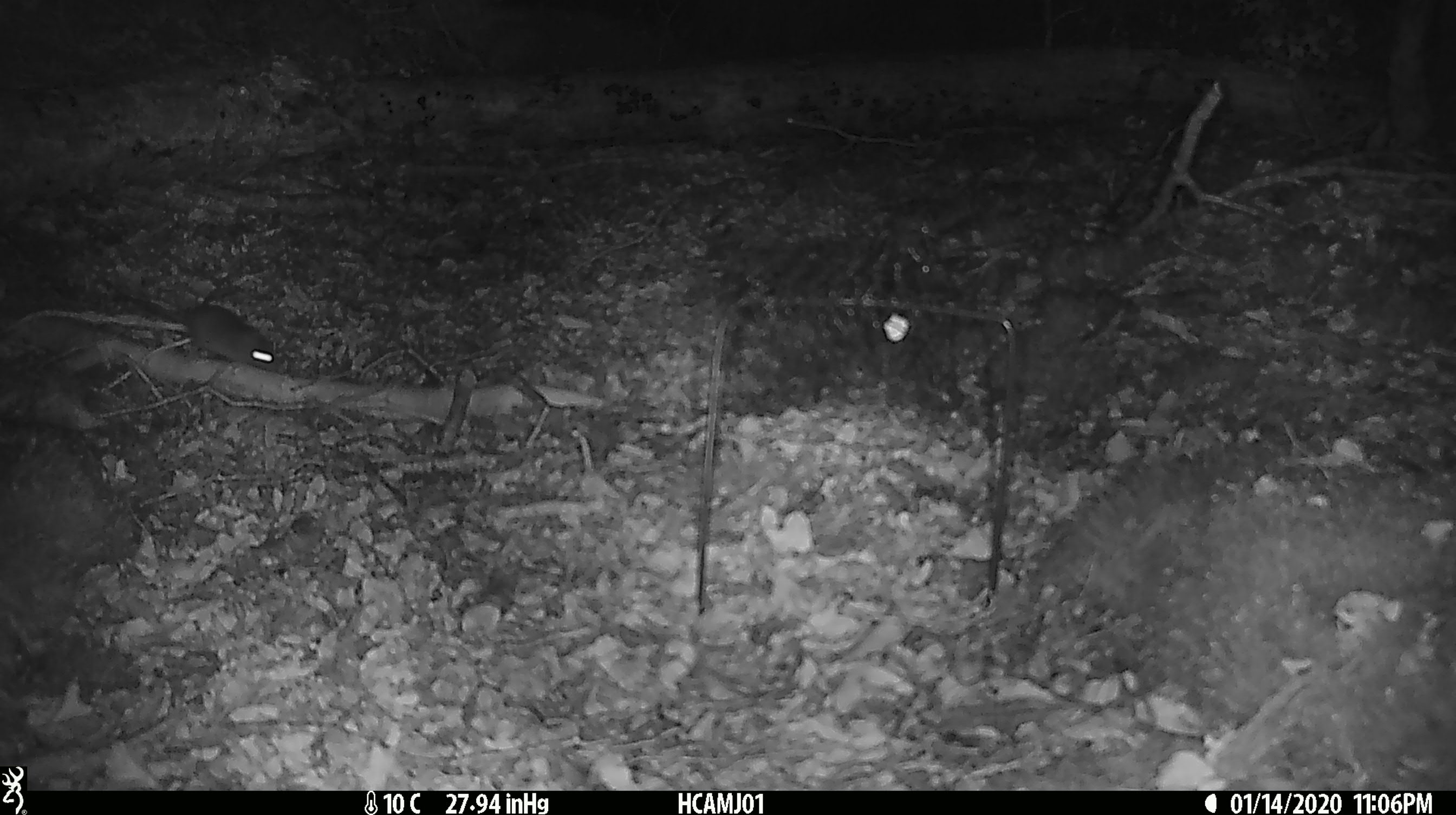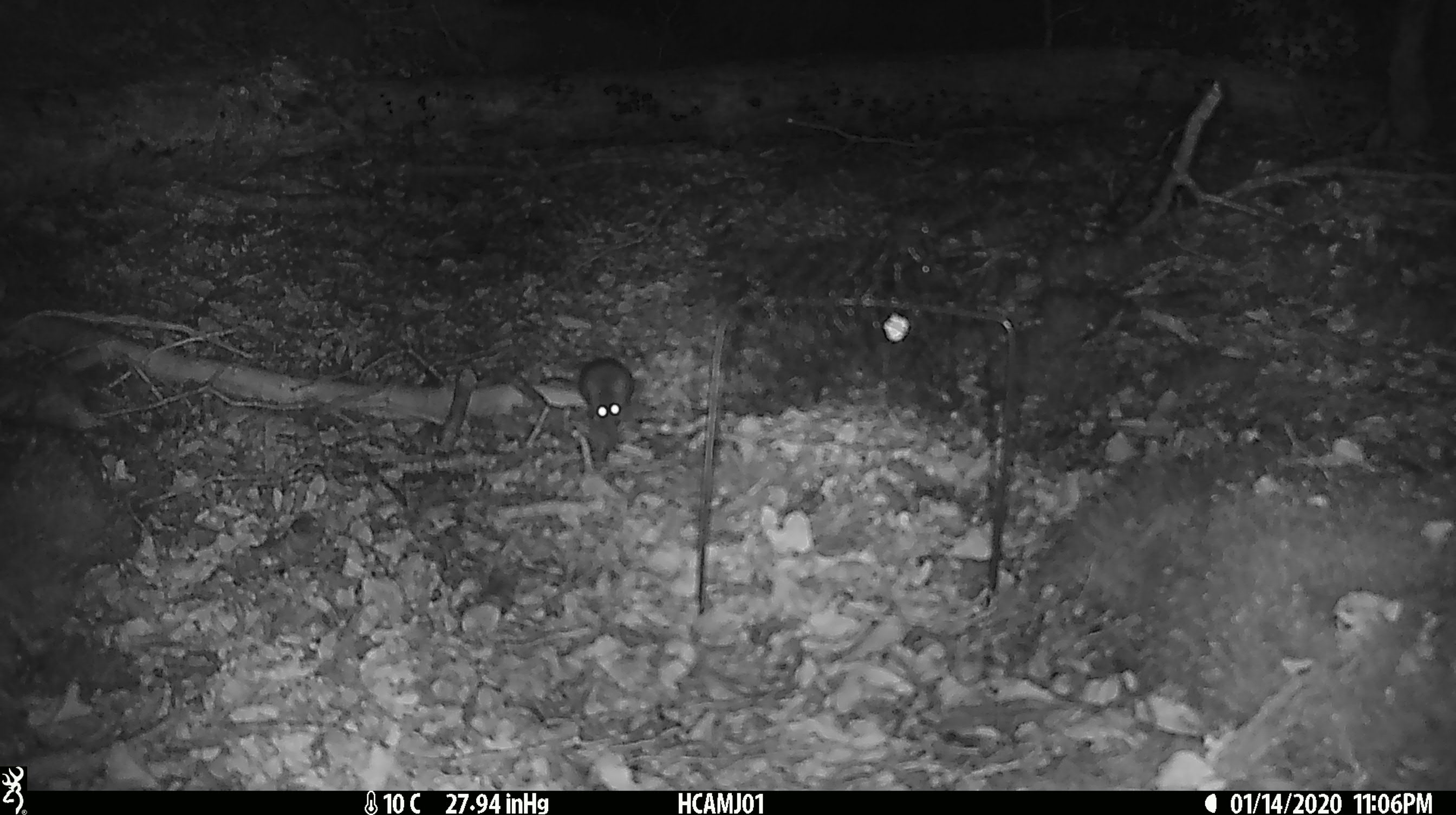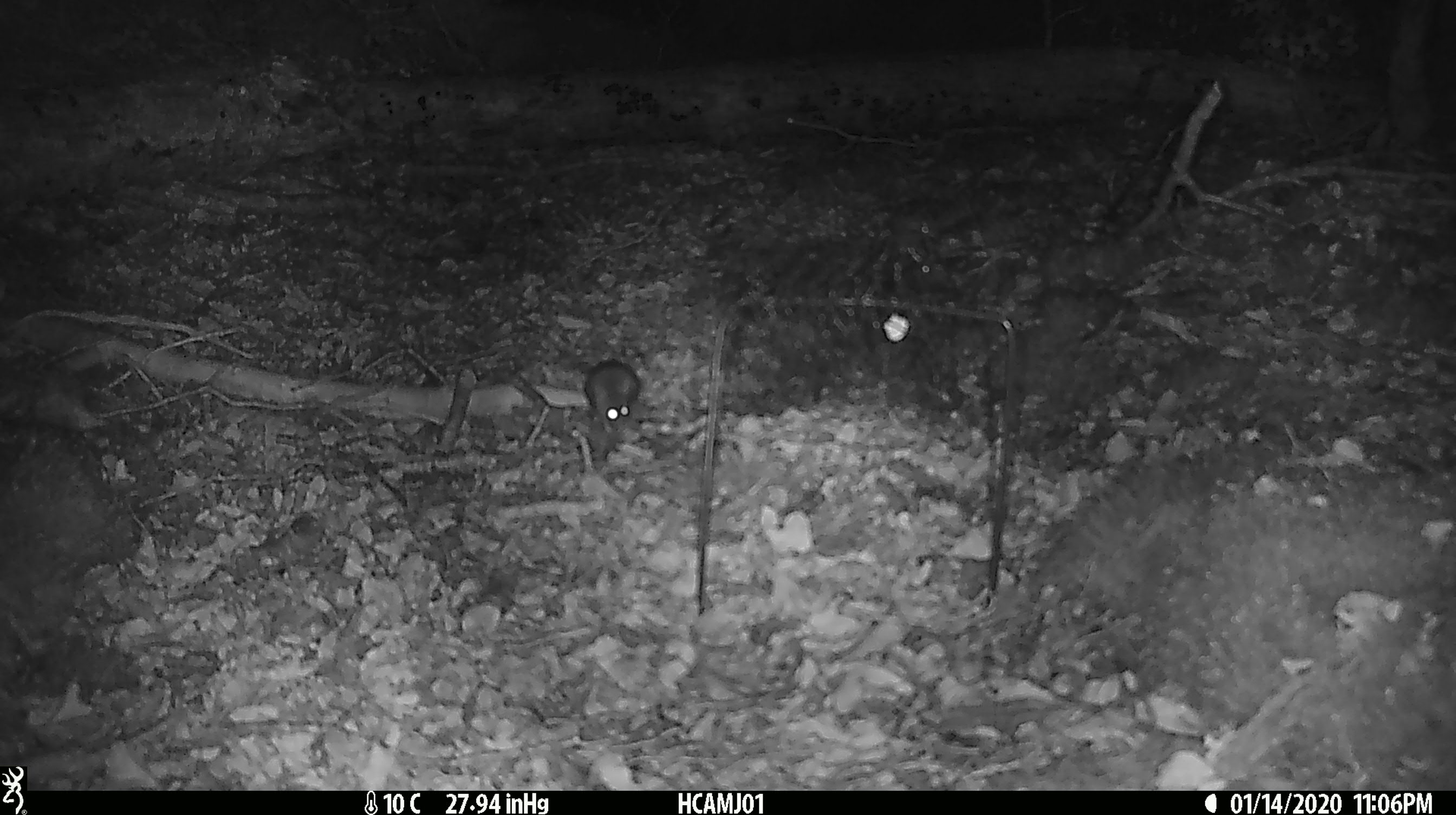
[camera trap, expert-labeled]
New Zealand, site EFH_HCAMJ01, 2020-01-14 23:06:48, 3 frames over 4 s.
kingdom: Animalia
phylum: Chordata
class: Mammalia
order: Rodentia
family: Muridae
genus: Mus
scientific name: Mus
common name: mouse